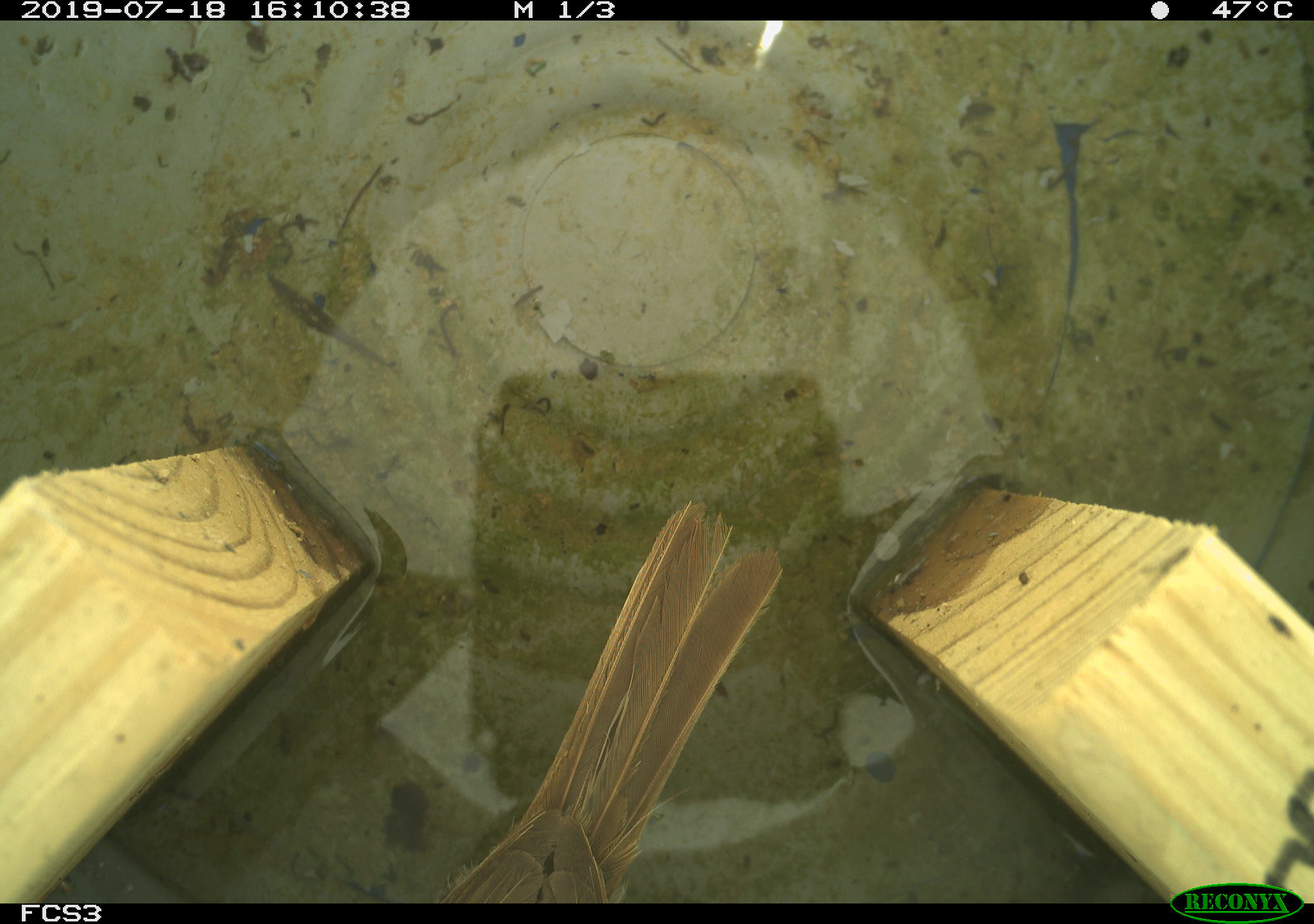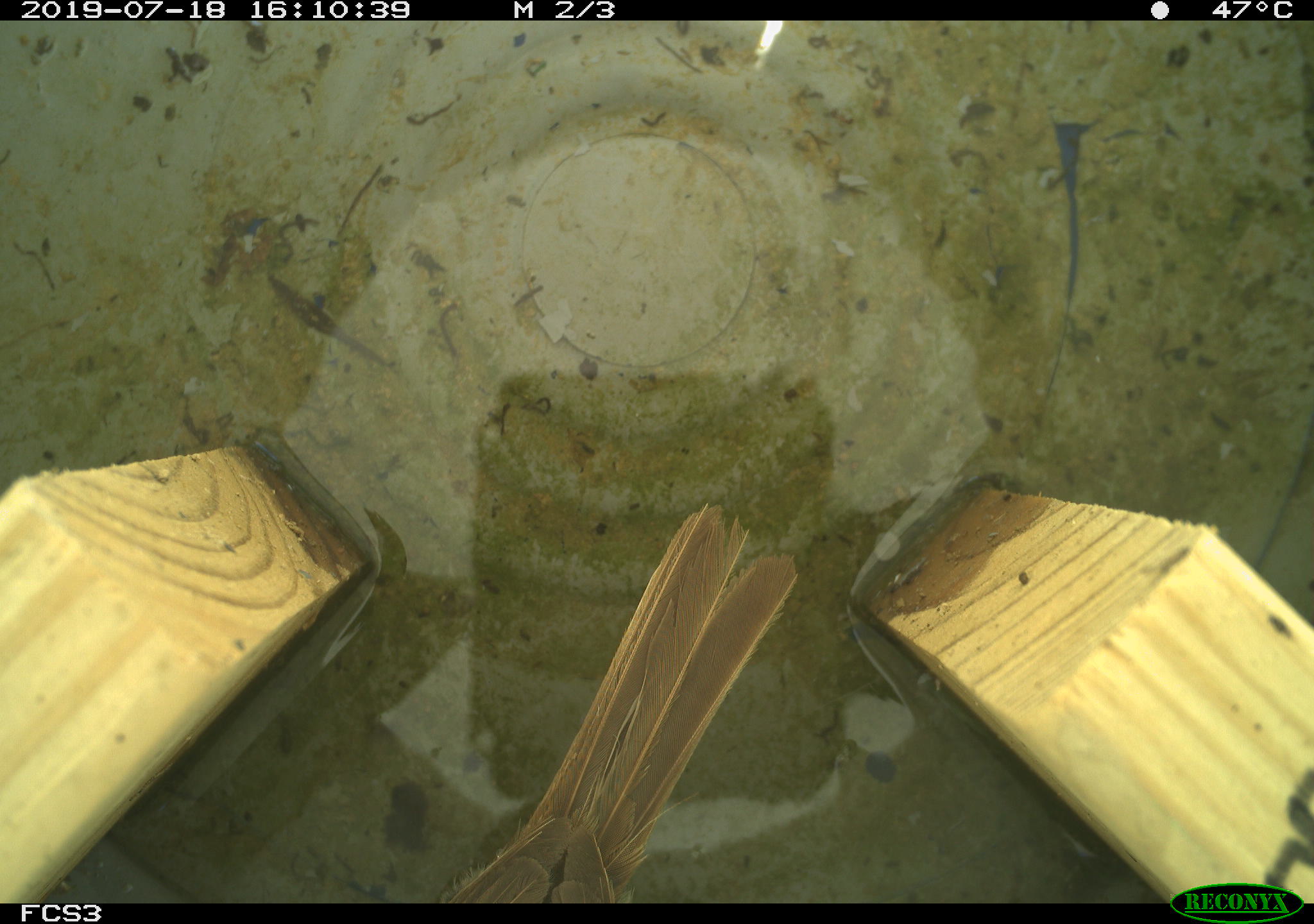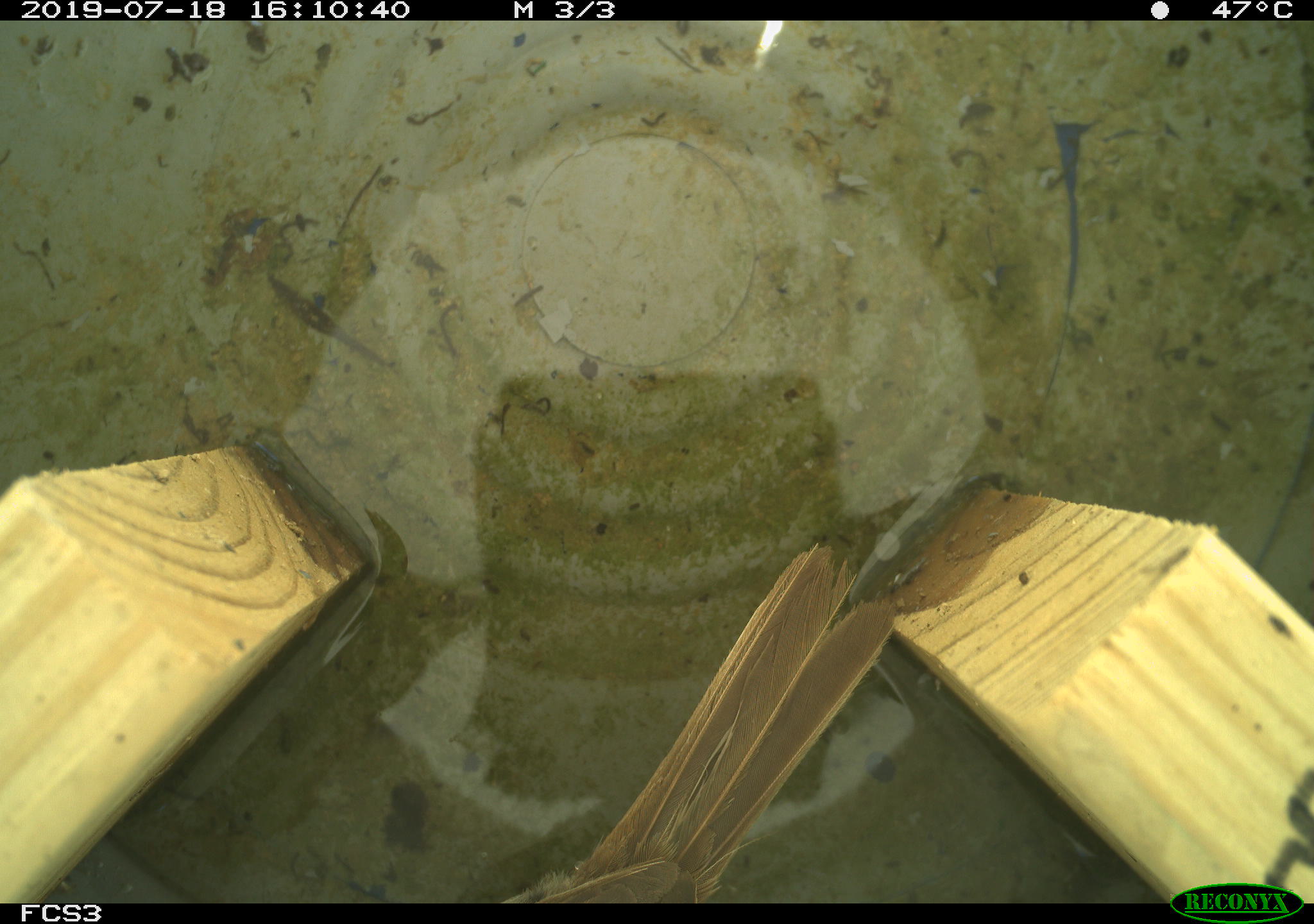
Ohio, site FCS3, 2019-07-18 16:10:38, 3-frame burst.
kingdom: Animalia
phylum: Chordata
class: Aves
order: Passeriformes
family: Passerellidae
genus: Melospiza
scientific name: Melospiza melodia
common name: song sparrow